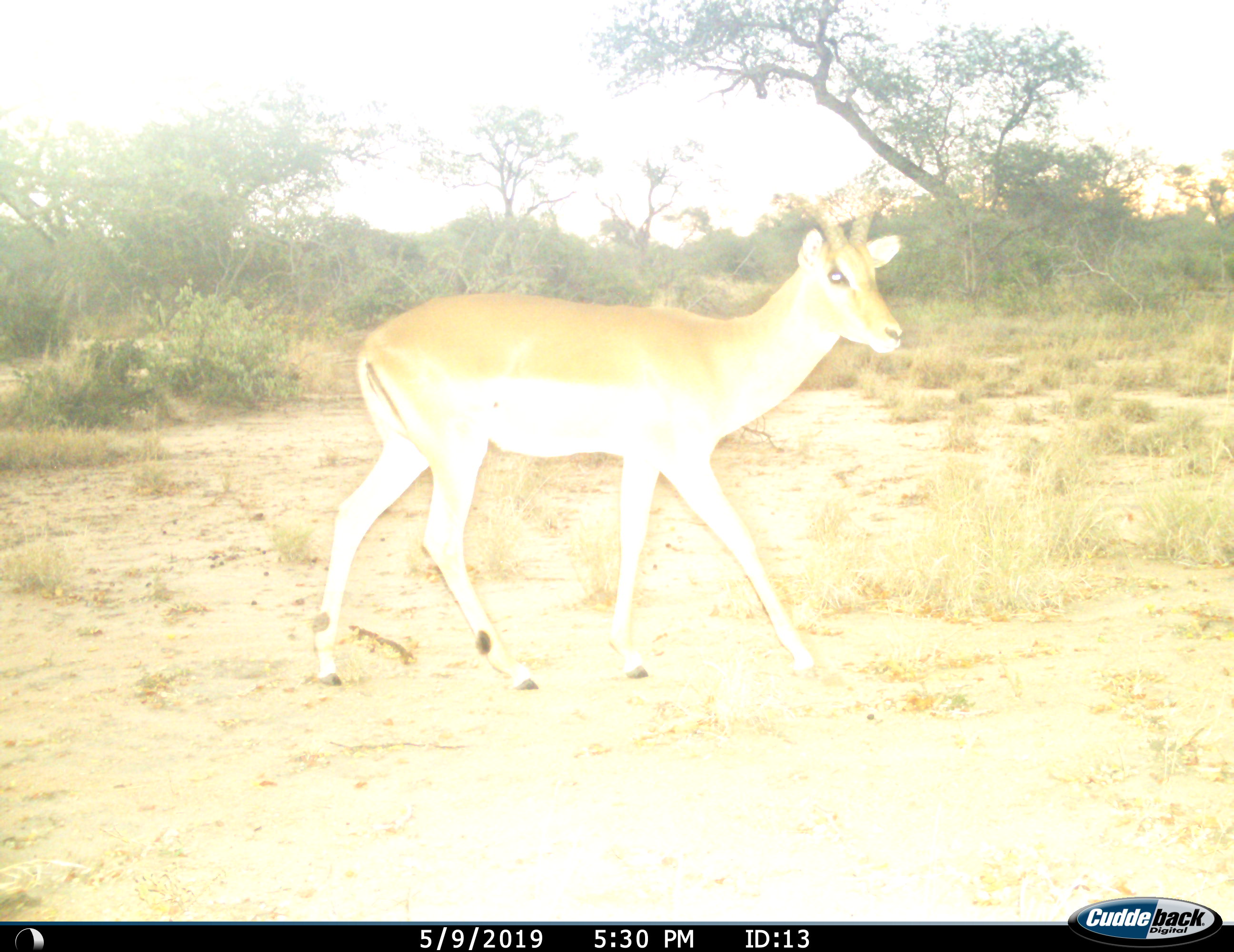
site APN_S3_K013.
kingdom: Animalia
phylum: Chordata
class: Mammalia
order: Artiodactyla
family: Bovidae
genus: Aepyceros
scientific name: Aepyceros melampus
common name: impala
Impala (Aepyceros melampus), count 1. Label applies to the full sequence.